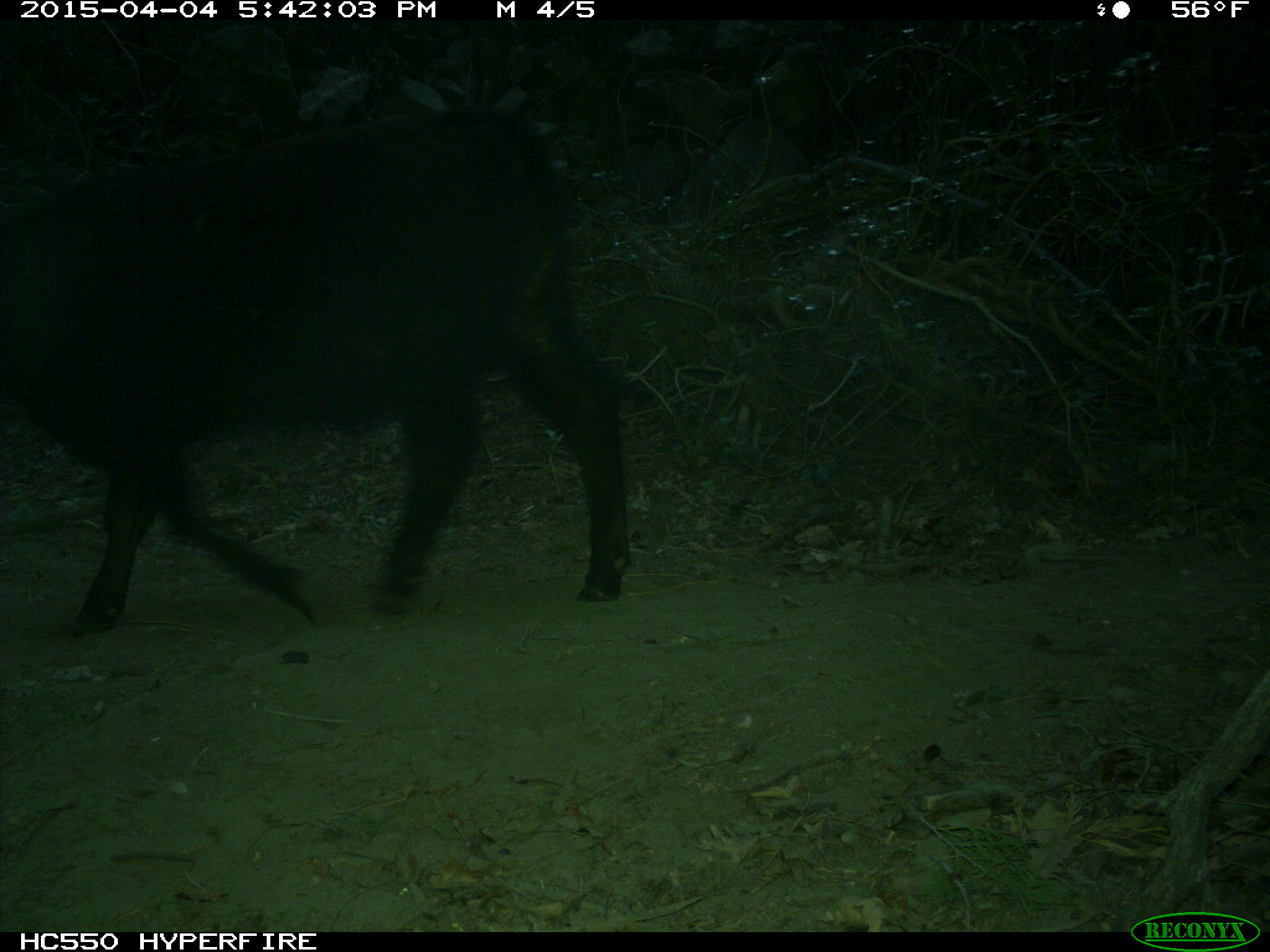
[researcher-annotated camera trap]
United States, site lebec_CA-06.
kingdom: Animalia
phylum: Chordata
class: Mammalia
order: Artiodactyla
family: Bovidae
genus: Bos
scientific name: Bos taurus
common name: domestic cow